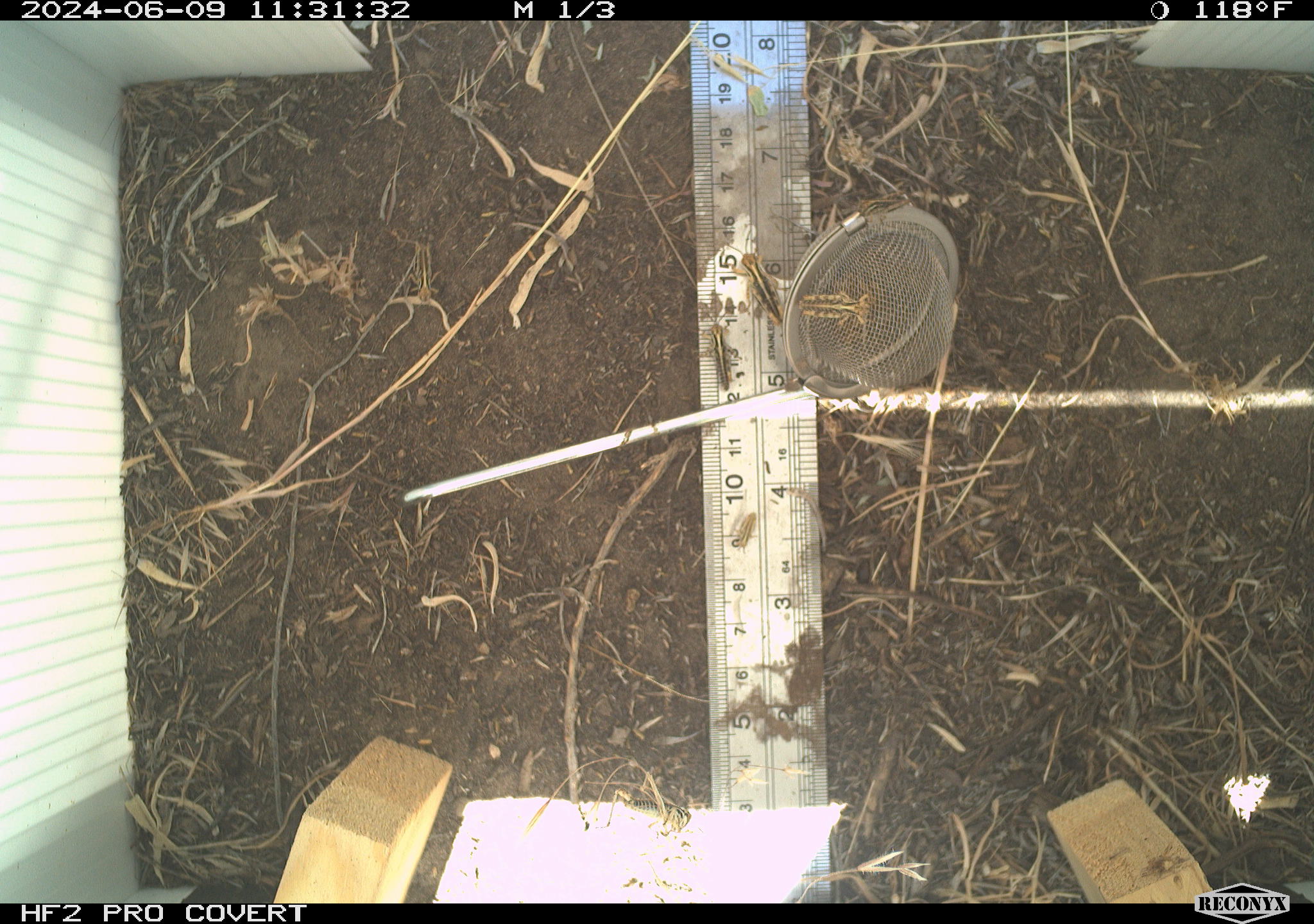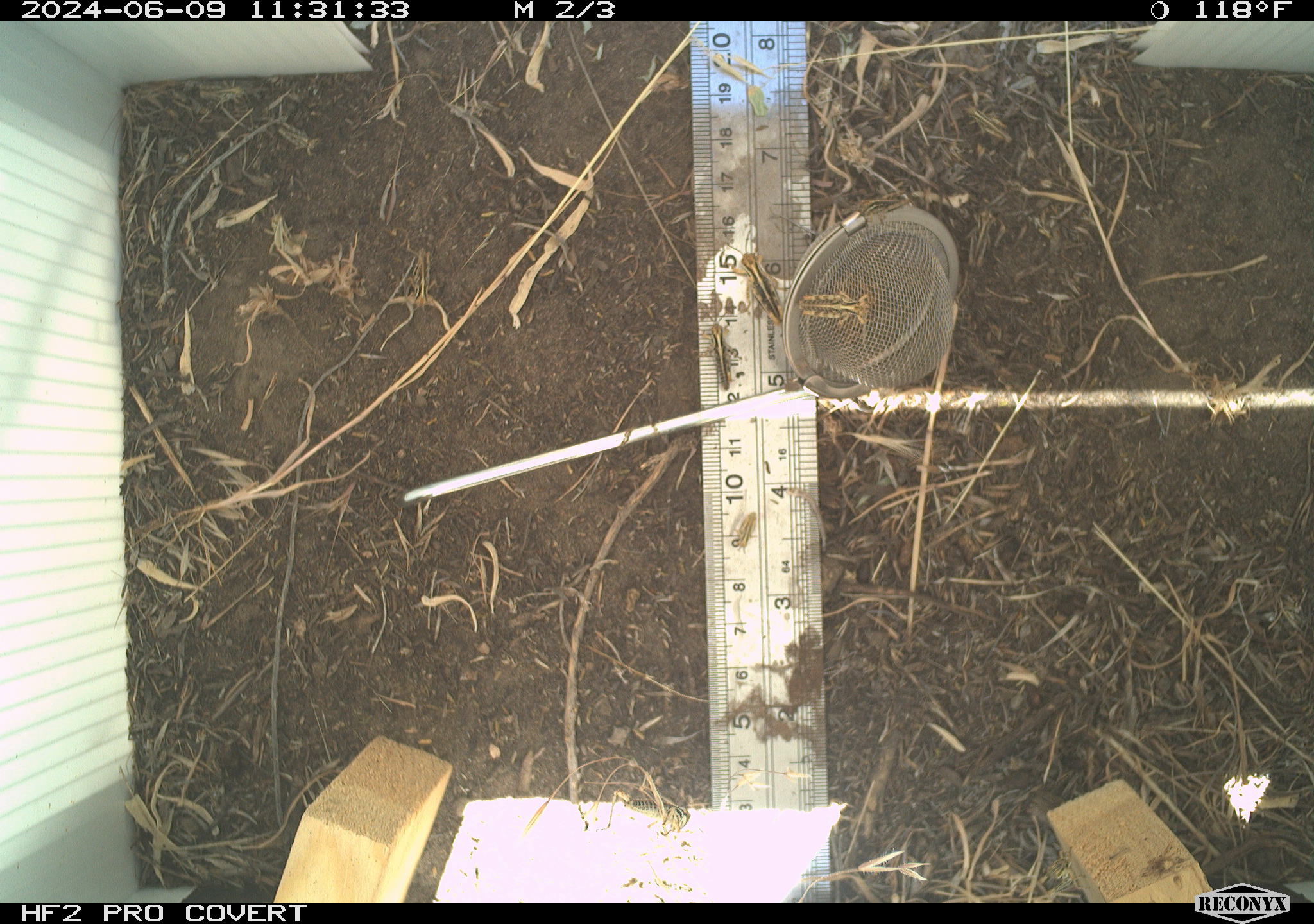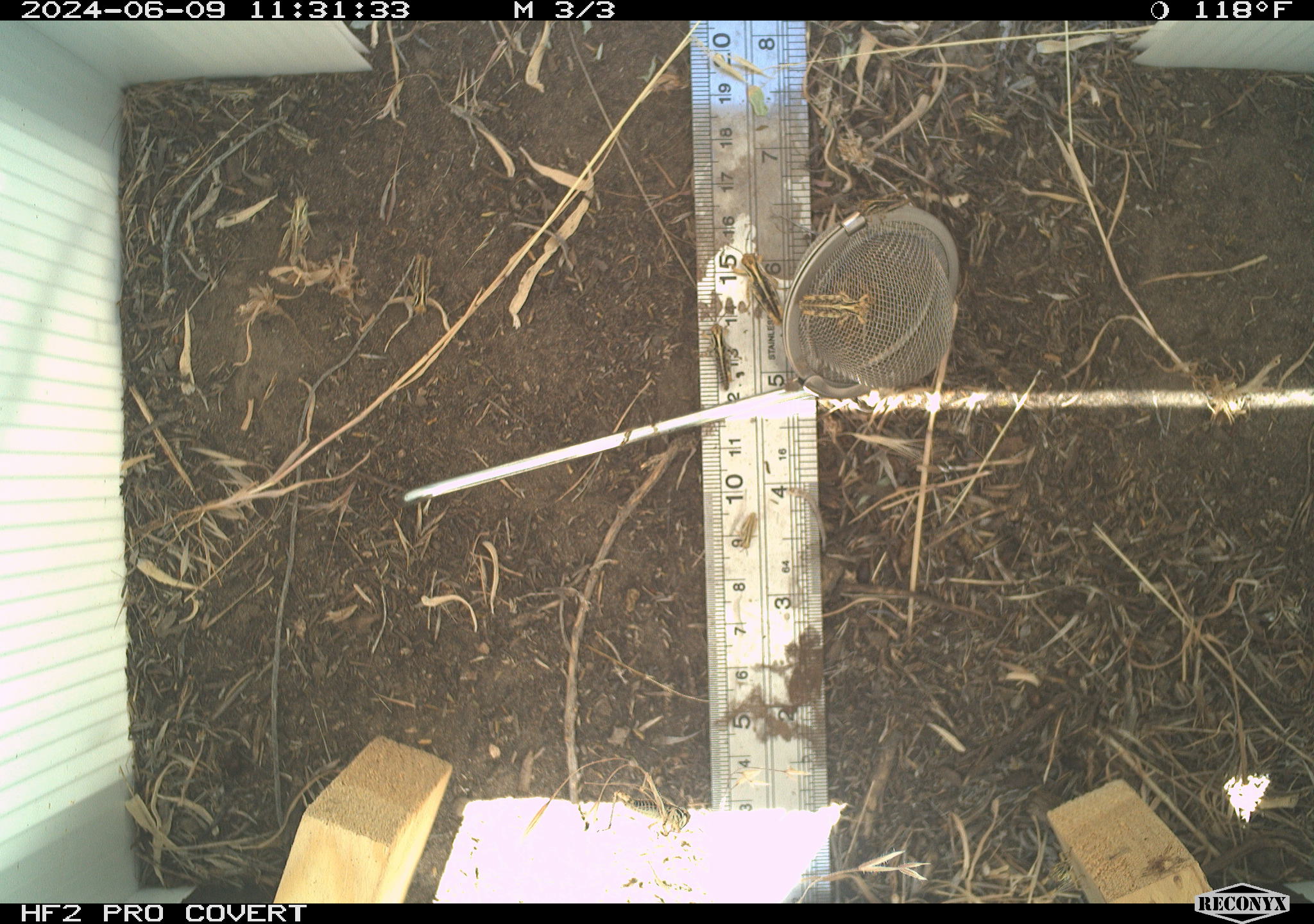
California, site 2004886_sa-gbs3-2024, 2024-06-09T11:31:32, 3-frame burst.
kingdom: Animalia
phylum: Arthropoda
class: Insecta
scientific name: Insecta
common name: insect